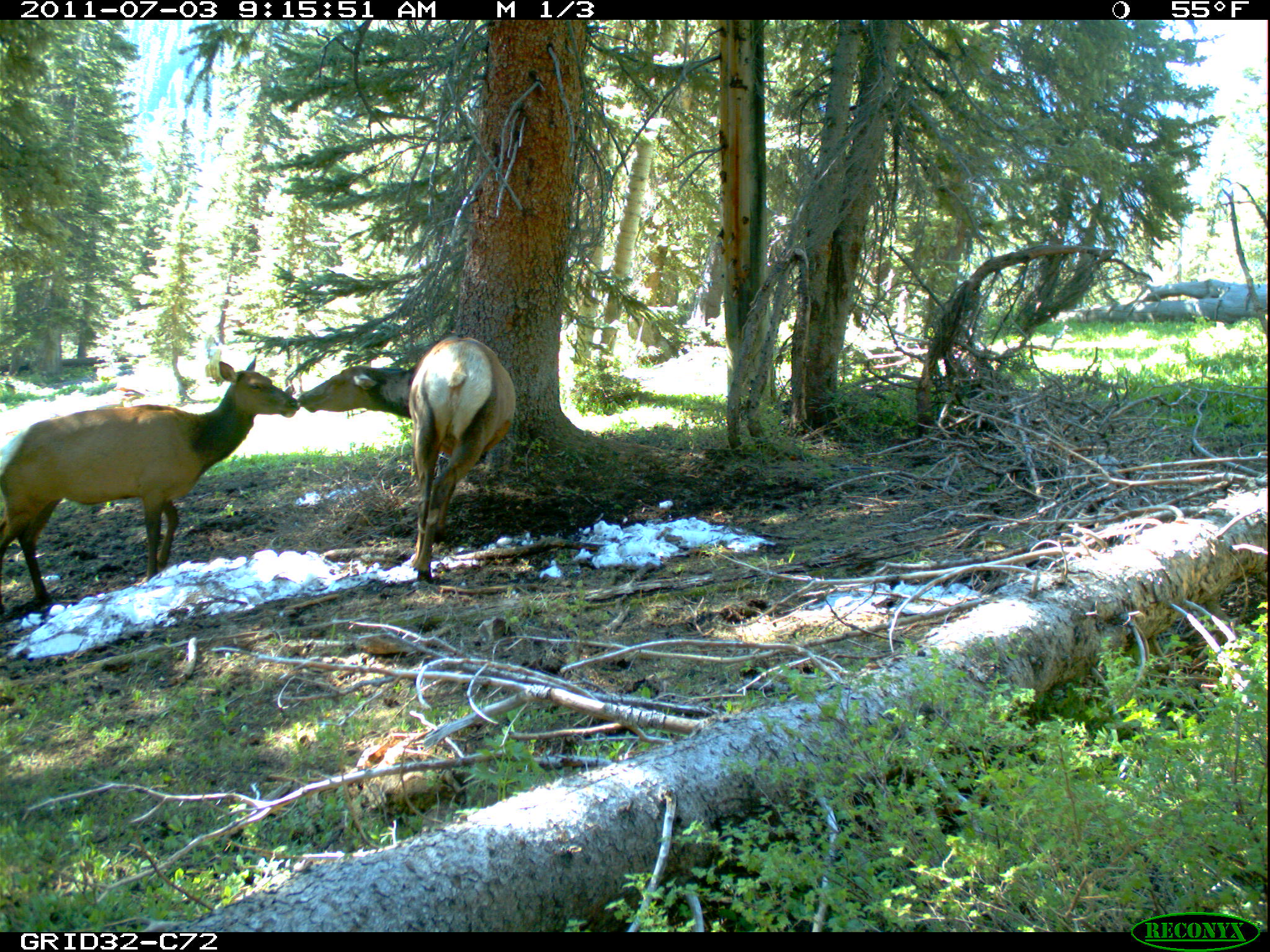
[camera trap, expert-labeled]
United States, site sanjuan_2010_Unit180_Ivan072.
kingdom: Animalia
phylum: Chordata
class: Mammalia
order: Artiodactyla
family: Cervidae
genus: Cervus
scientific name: Cervus elaphus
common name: red deer